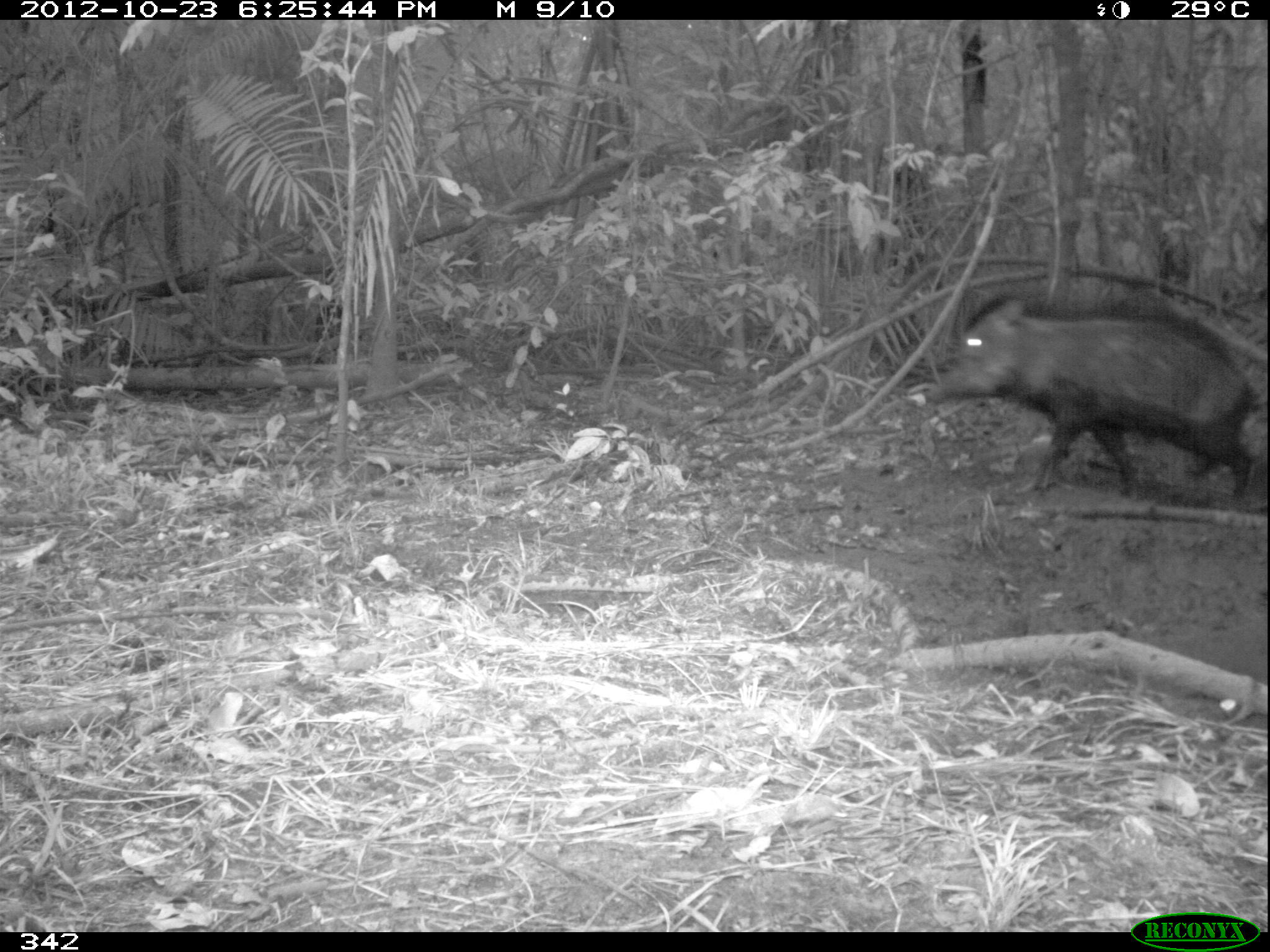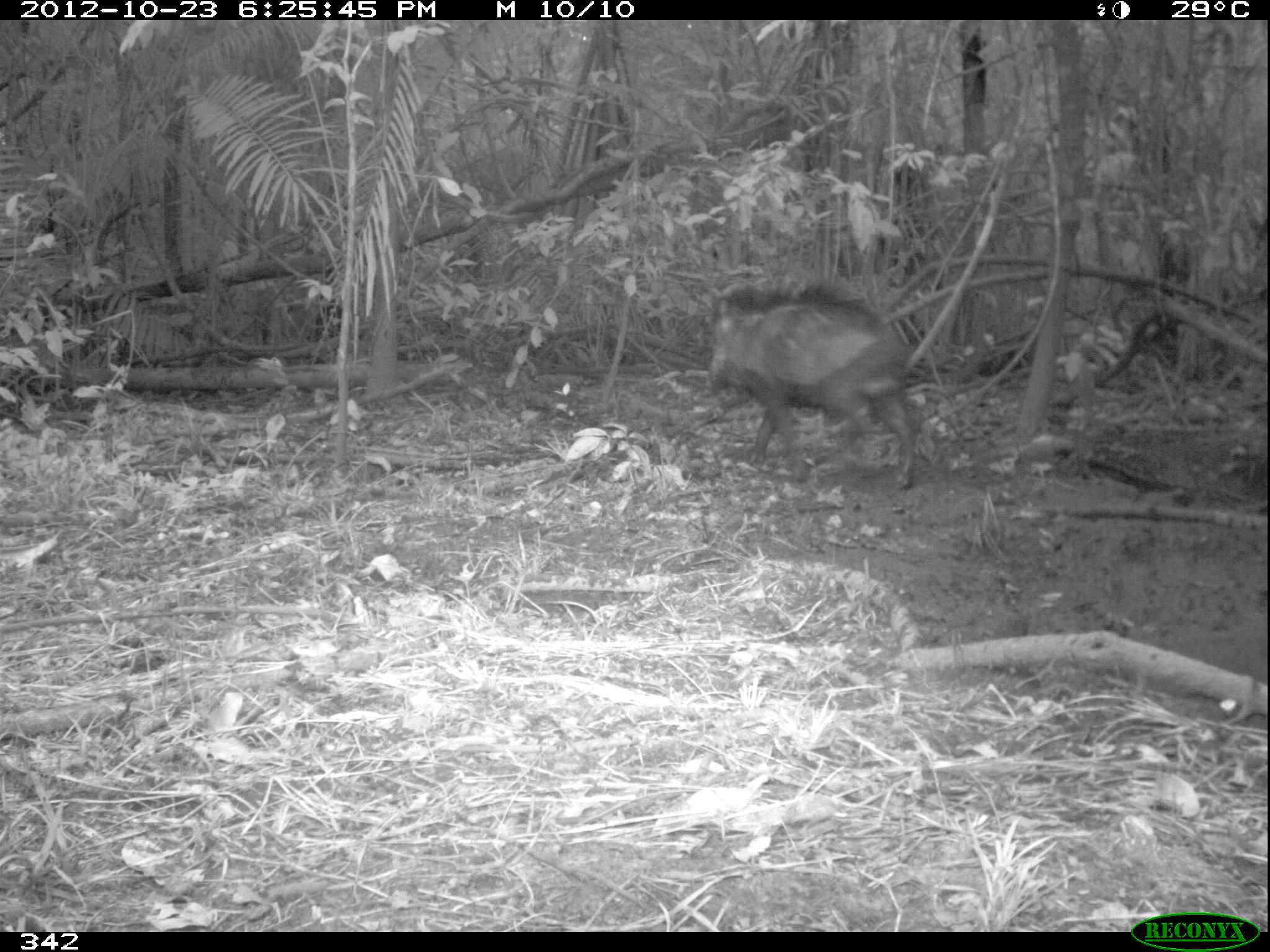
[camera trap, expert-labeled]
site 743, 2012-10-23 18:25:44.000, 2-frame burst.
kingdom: Animalia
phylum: Chordata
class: Mammalia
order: Artiodactyla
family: Tayassuidae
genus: Tayassu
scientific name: Tayassu pecari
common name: white-lipped peccary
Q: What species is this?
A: Tayassu pecari (white-lipped peccary).